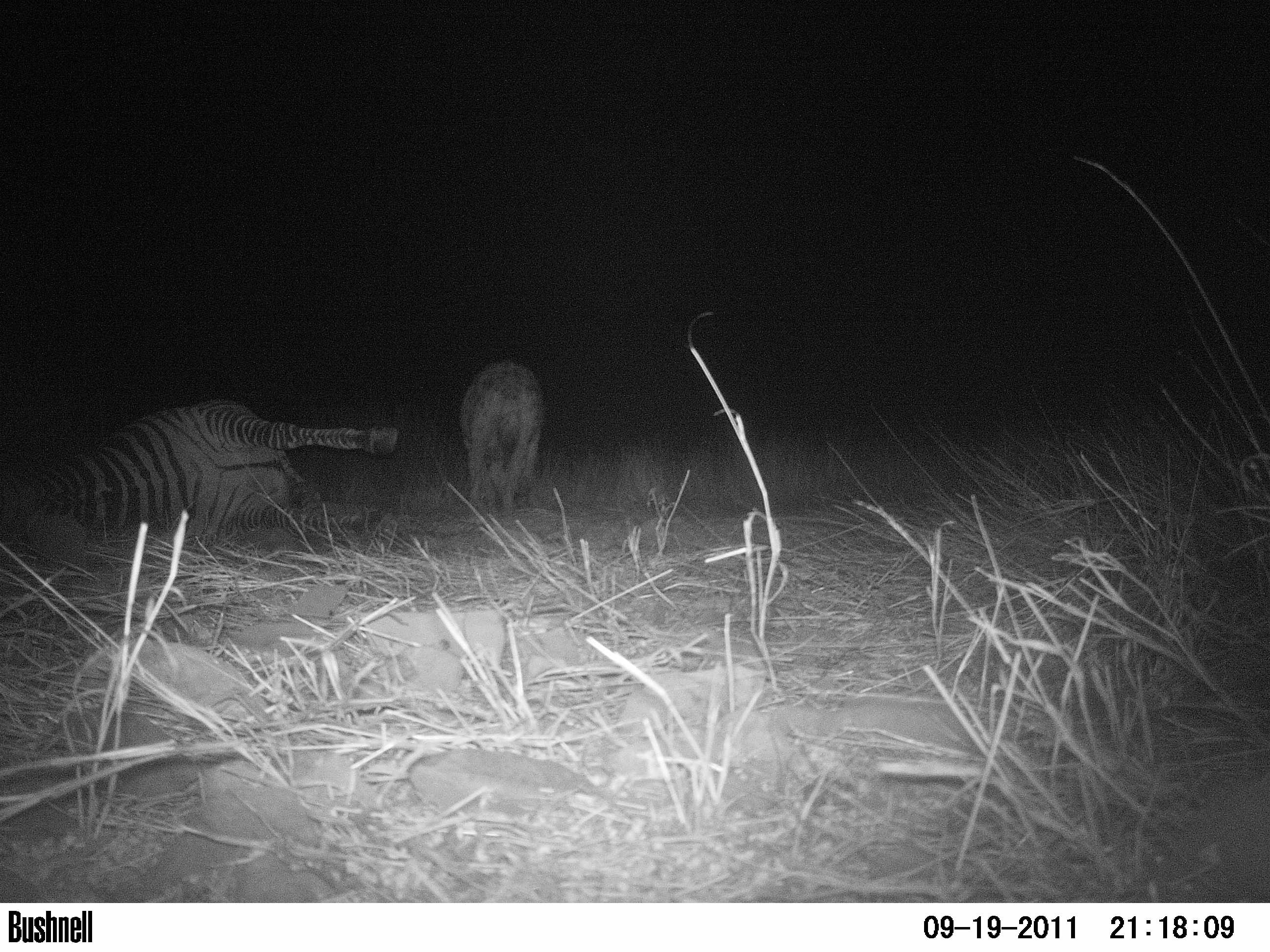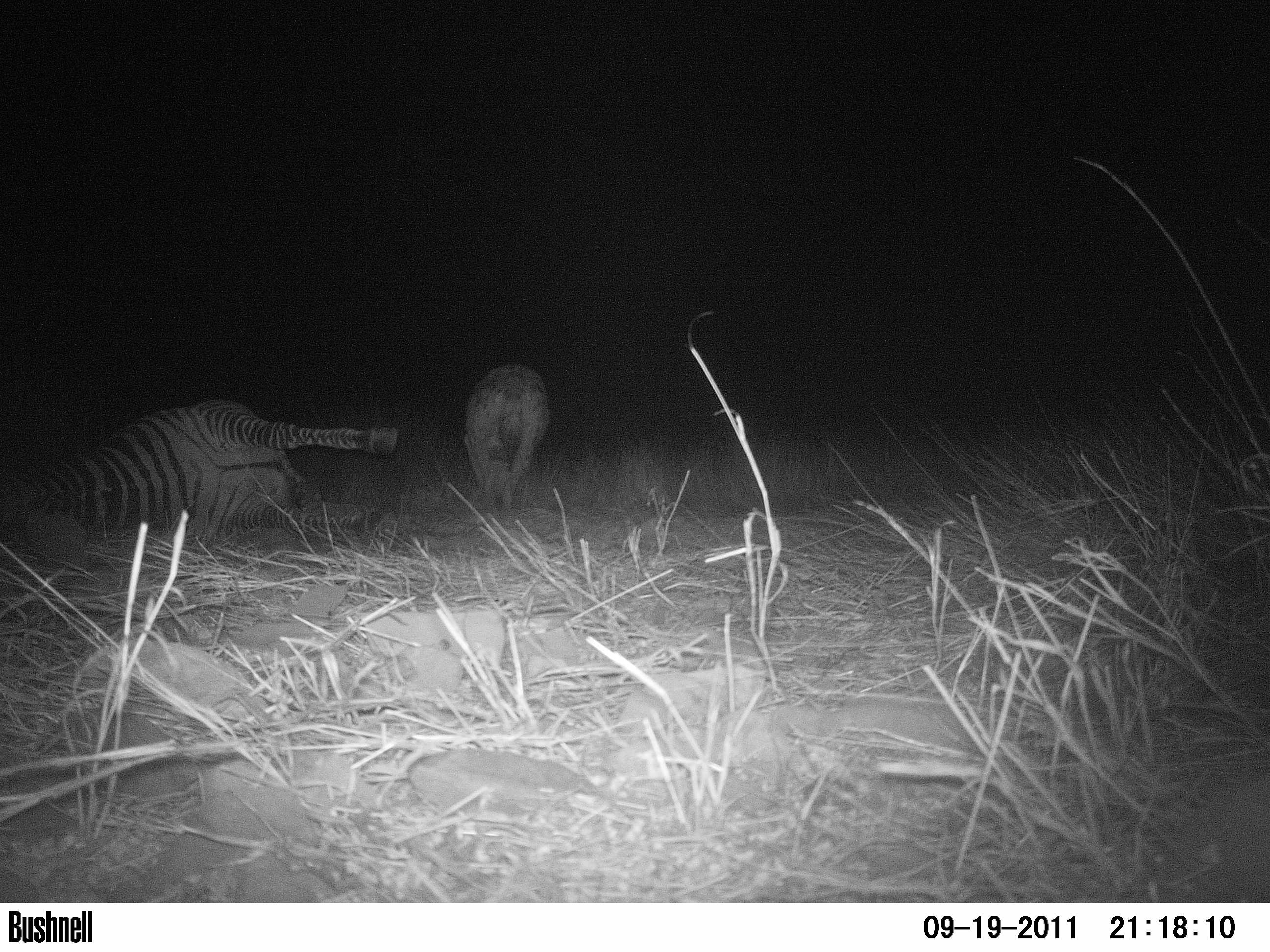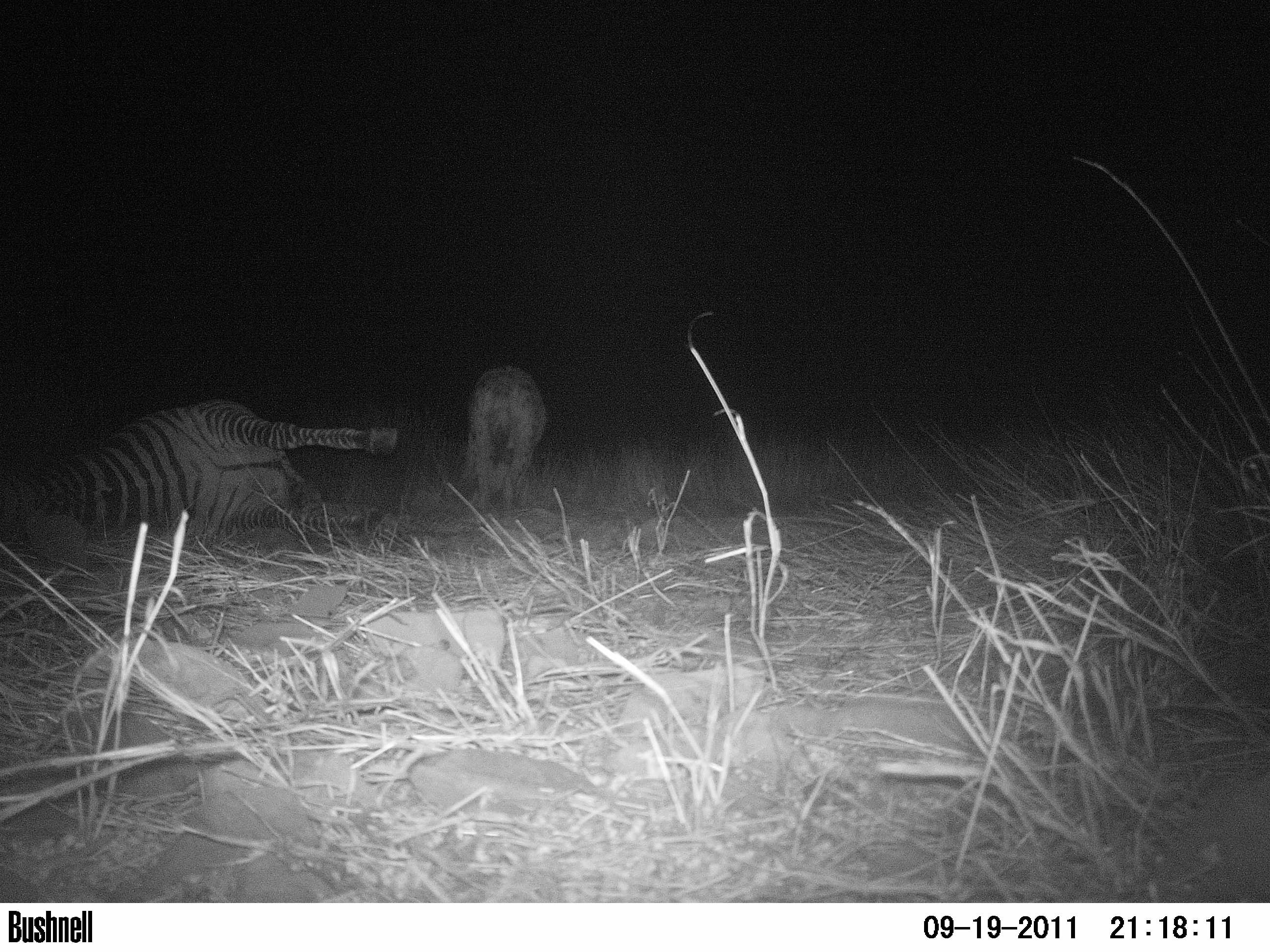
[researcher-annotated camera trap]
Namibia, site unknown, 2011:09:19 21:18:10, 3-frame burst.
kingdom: Animalia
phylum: Chordata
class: Mammalia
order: Carnivora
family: Hyaenidae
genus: Crocuta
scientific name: Crocuta crocuta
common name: spotted hyena